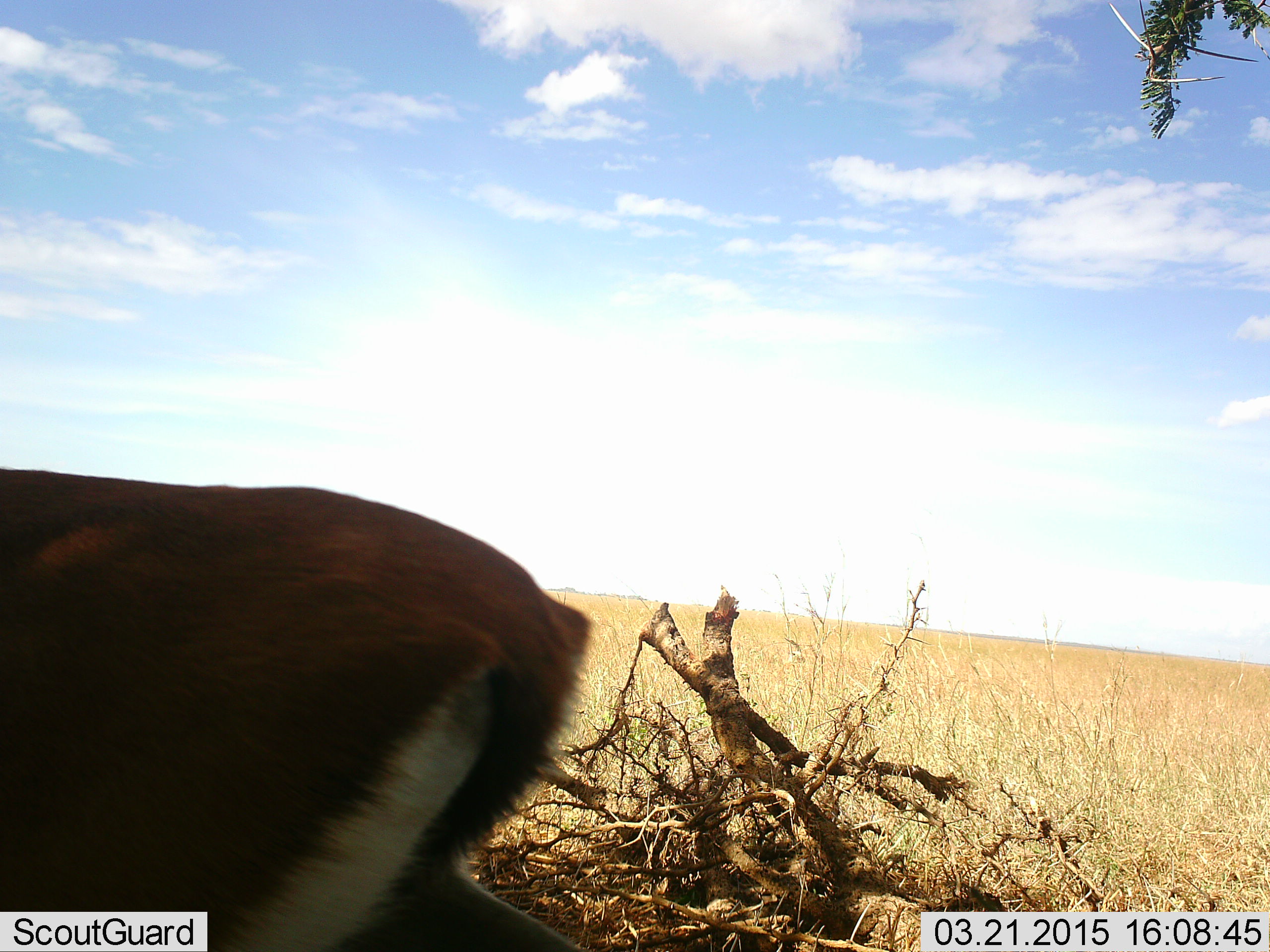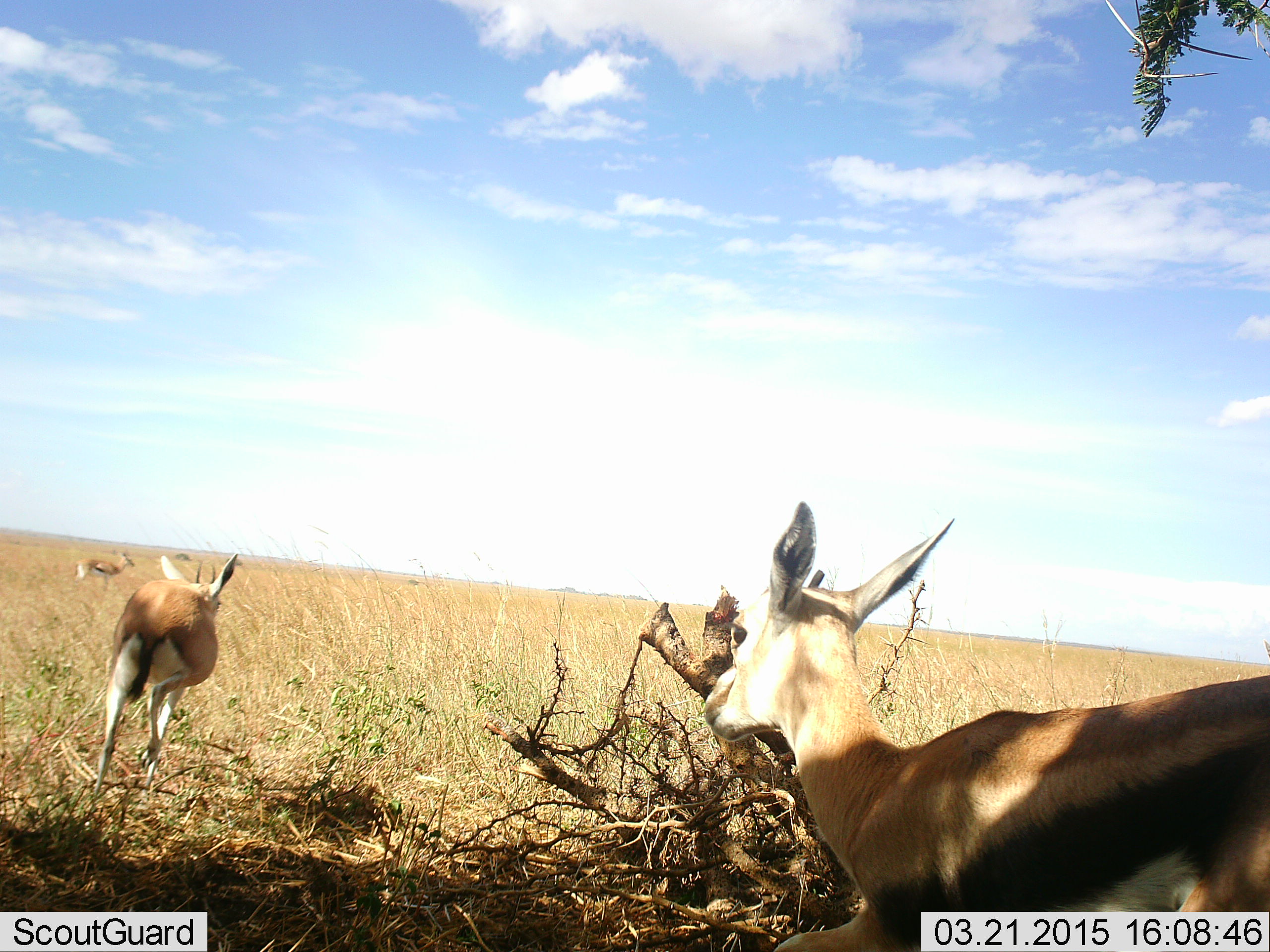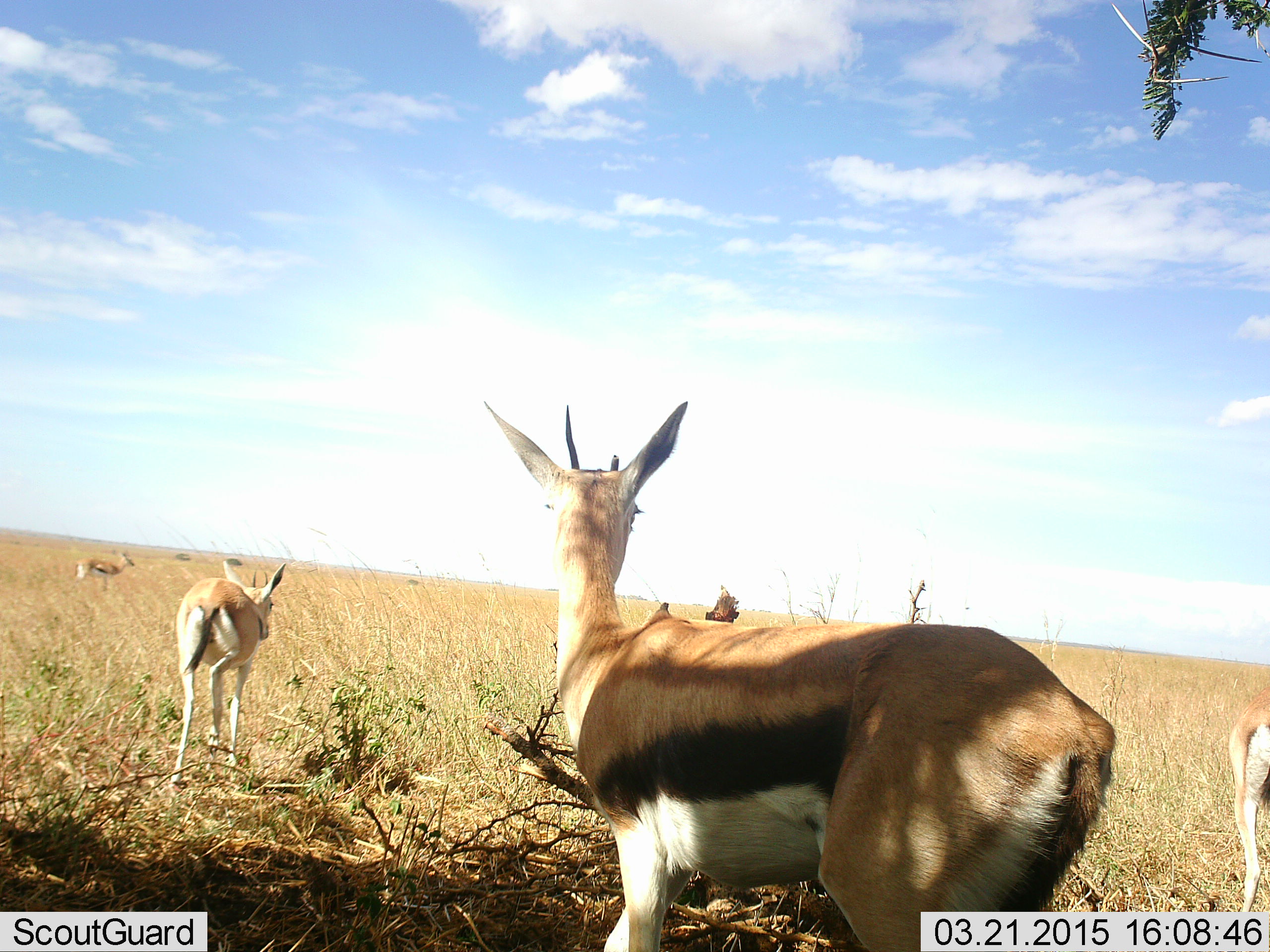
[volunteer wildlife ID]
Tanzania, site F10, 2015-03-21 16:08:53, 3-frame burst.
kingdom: Animalia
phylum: Chordata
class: Mammalia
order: Artiodactyla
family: Bovidae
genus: Eudorcas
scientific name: Eudorcas thomsonii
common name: thomson's gazelle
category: gazellethomsons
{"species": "gazellethomsons (thomson's gazelle) (Eudorcas thomsonii)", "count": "4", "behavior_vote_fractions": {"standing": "40%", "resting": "0%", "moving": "80%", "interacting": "0%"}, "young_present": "0%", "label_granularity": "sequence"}